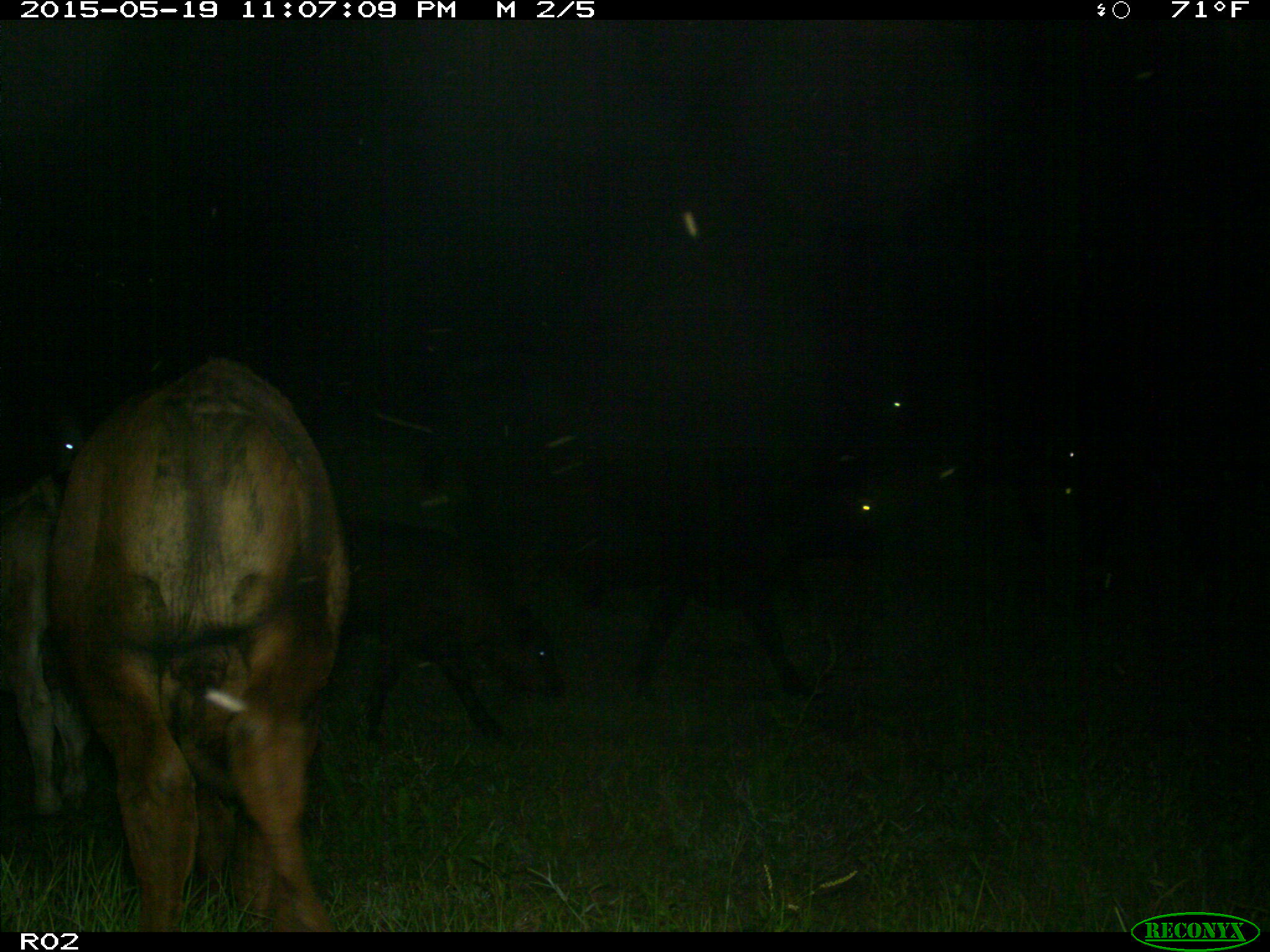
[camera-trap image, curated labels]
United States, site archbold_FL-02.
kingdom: Animalia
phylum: Chordata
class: Mammalia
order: Artiodactyla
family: Bovidae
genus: Bos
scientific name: Bos taurus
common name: domestic cow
Bos taurus (domestic cow).